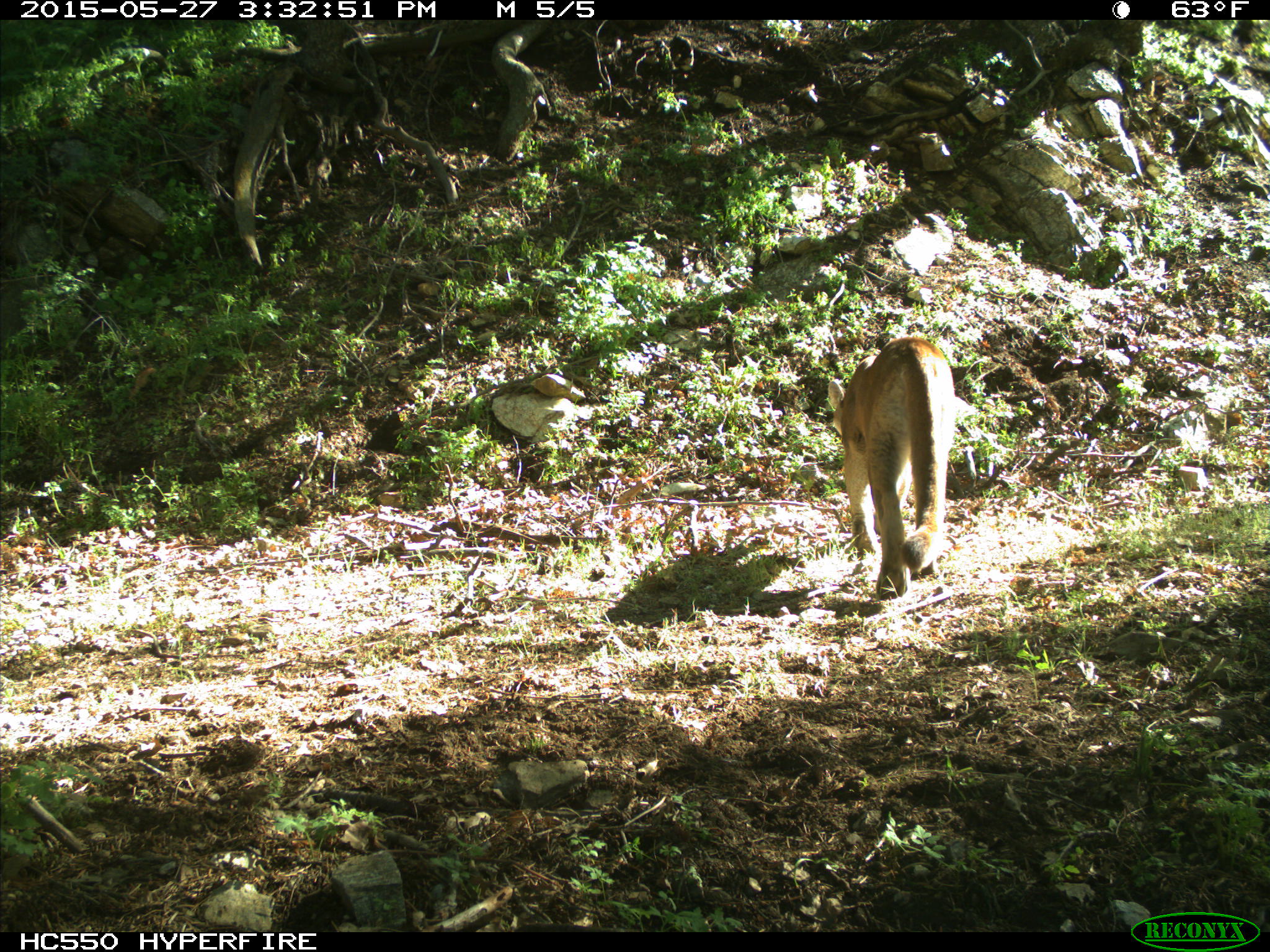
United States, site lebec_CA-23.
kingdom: Animalia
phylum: Chordata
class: Mammalia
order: Carnivora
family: Felidae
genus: Puma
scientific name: Puma concolor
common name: mountain lion